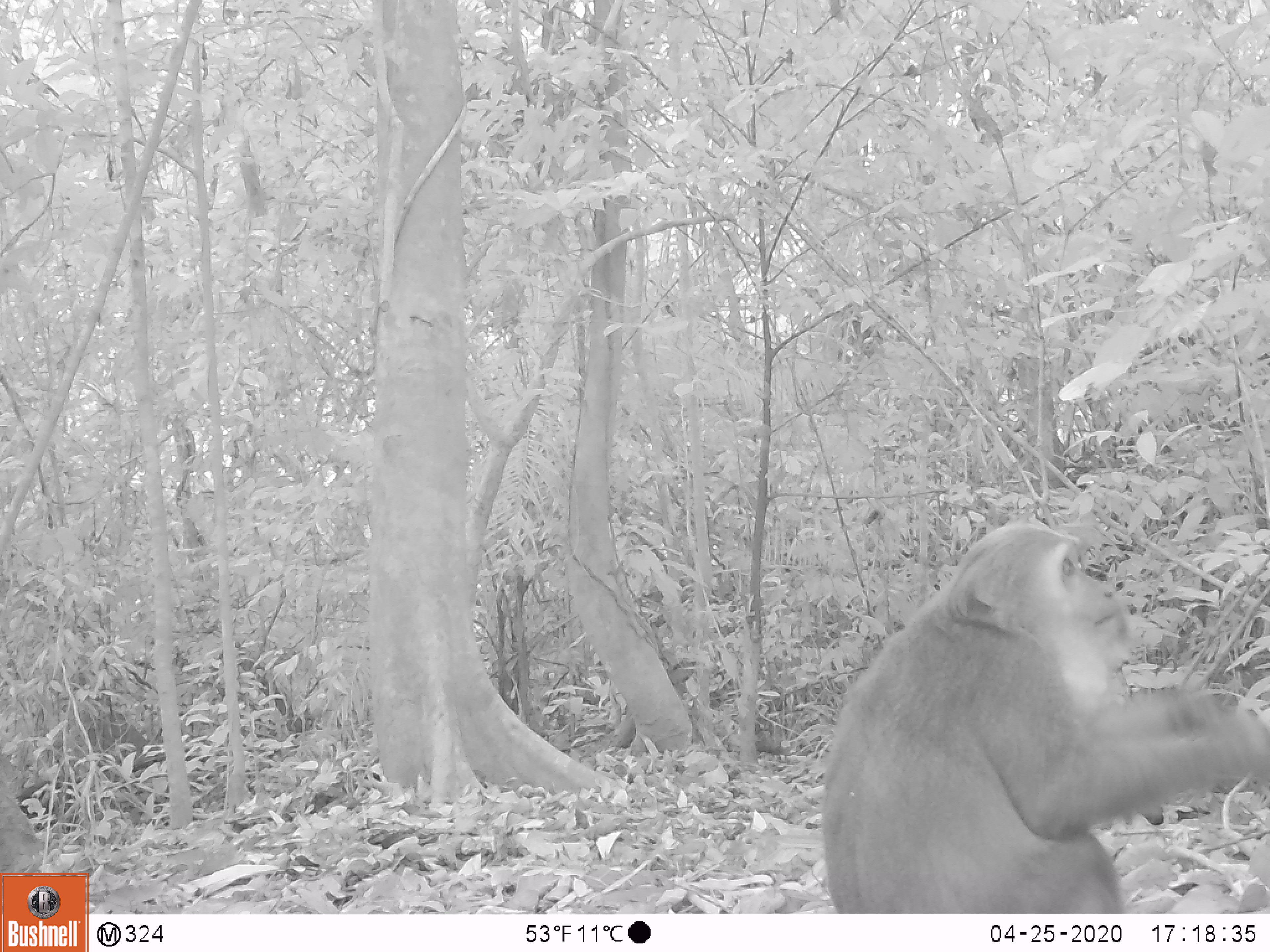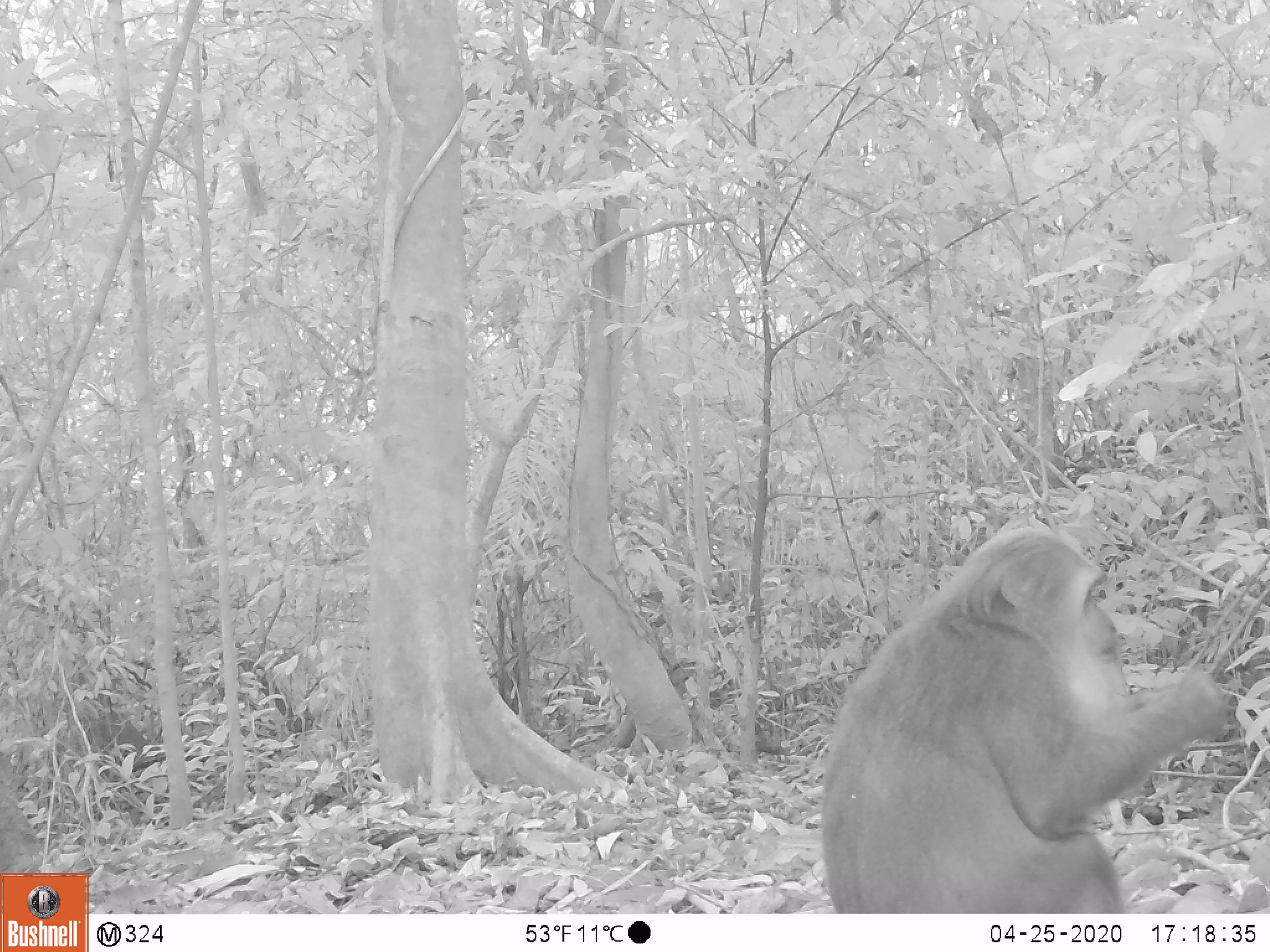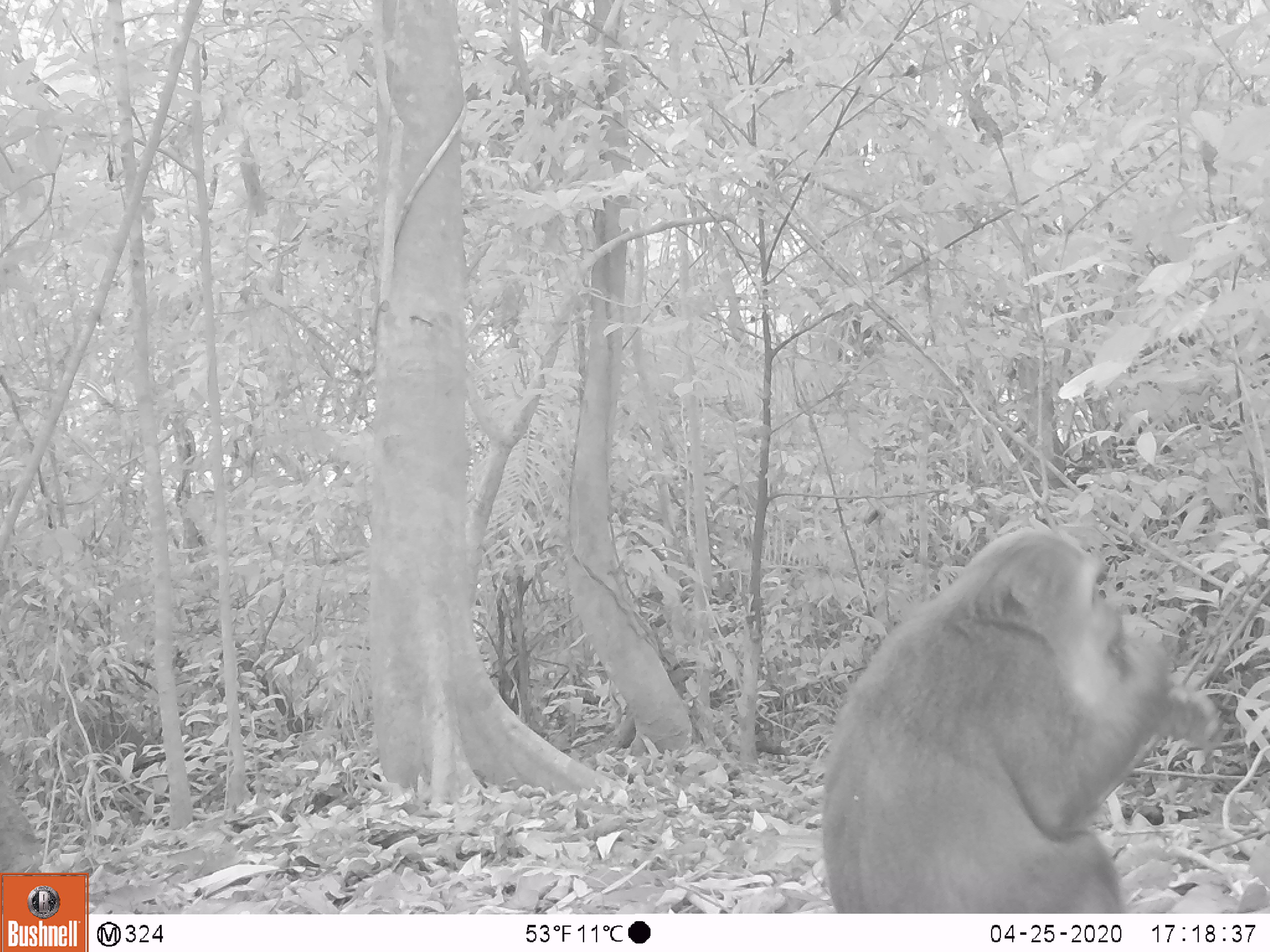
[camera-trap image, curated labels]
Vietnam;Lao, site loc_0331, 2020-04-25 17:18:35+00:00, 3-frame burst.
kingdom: Animalia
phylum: Chordata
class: Mammalia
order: Primates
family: Cercopithecidae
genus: Macaca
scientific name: Macaca arctoides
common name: stump-tailed macaque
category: stump tailed macaque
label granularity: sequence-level